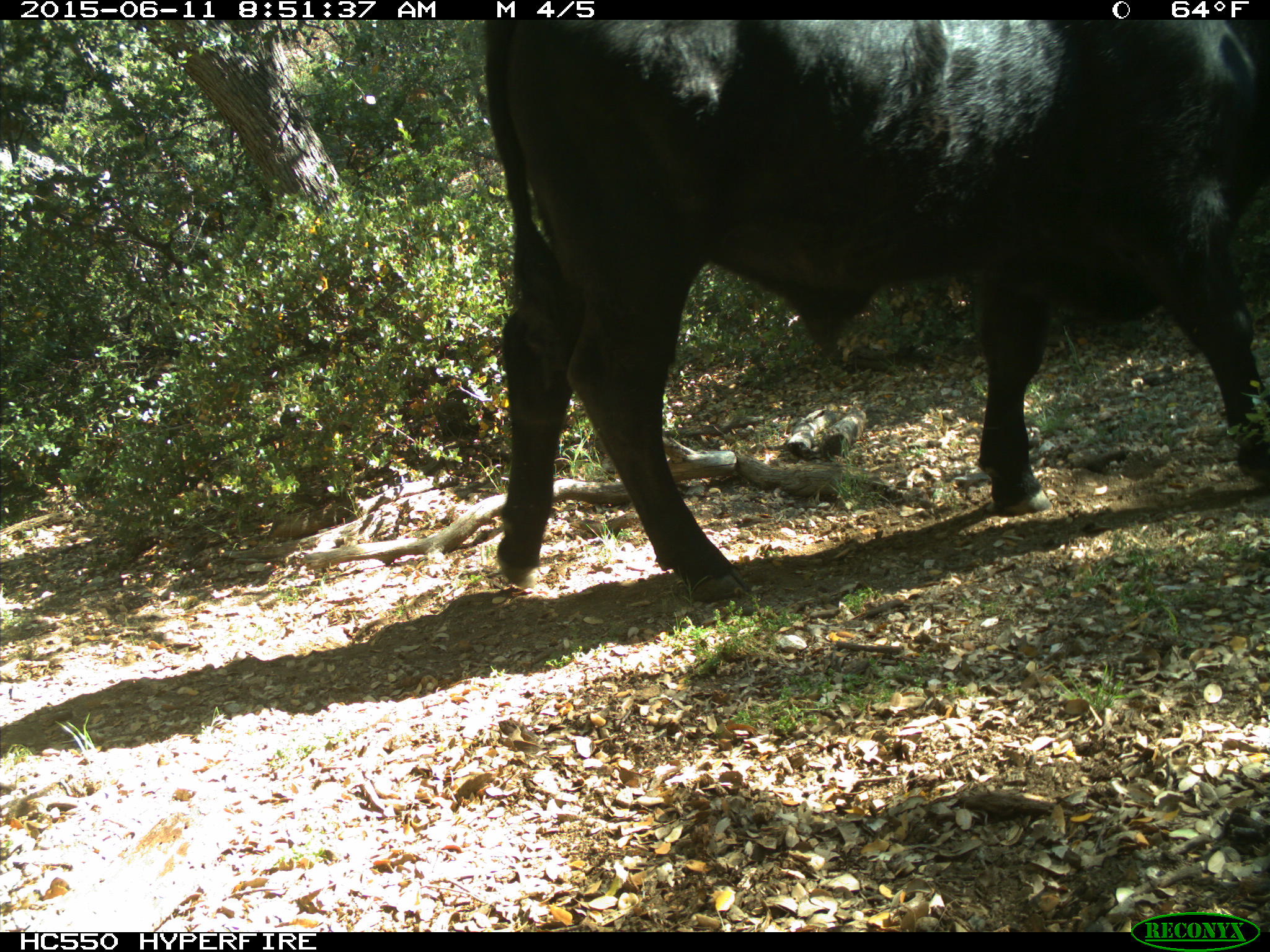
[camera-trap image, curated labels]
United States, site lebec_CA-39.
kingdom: Animalia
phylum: Chordata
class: Mammalia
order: Artiodactyla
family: Bovidae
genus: Bos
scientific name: Bos taurus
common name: domestic cow